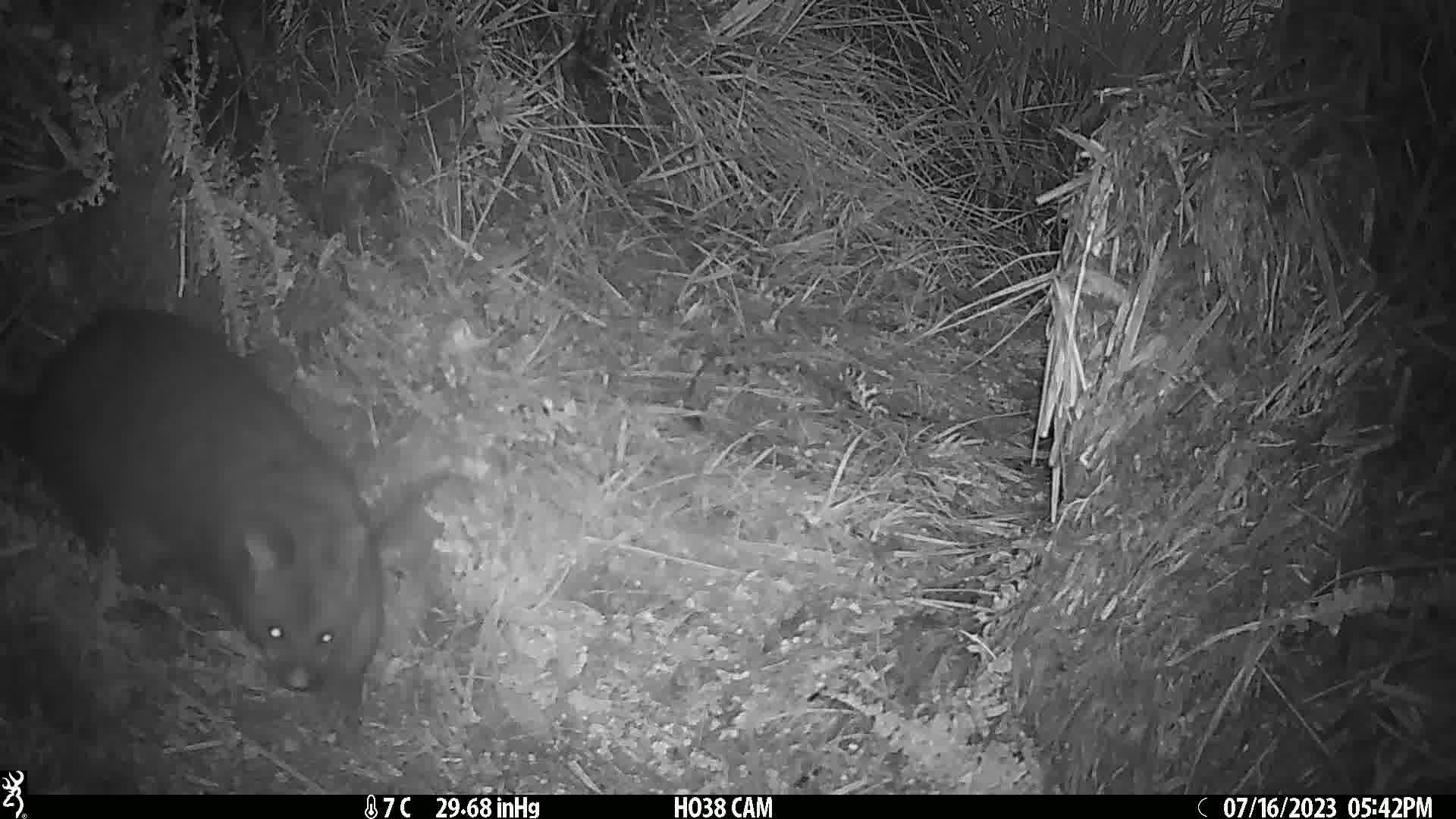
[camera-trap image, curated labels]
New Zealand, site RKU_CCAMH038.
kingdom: Animalia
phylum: Chordata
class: Mammalia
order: Diprotodontia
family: Phalangeridae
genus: Trichosurus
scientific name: Trichosurus vulpecula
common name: common brushtail possum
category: possum